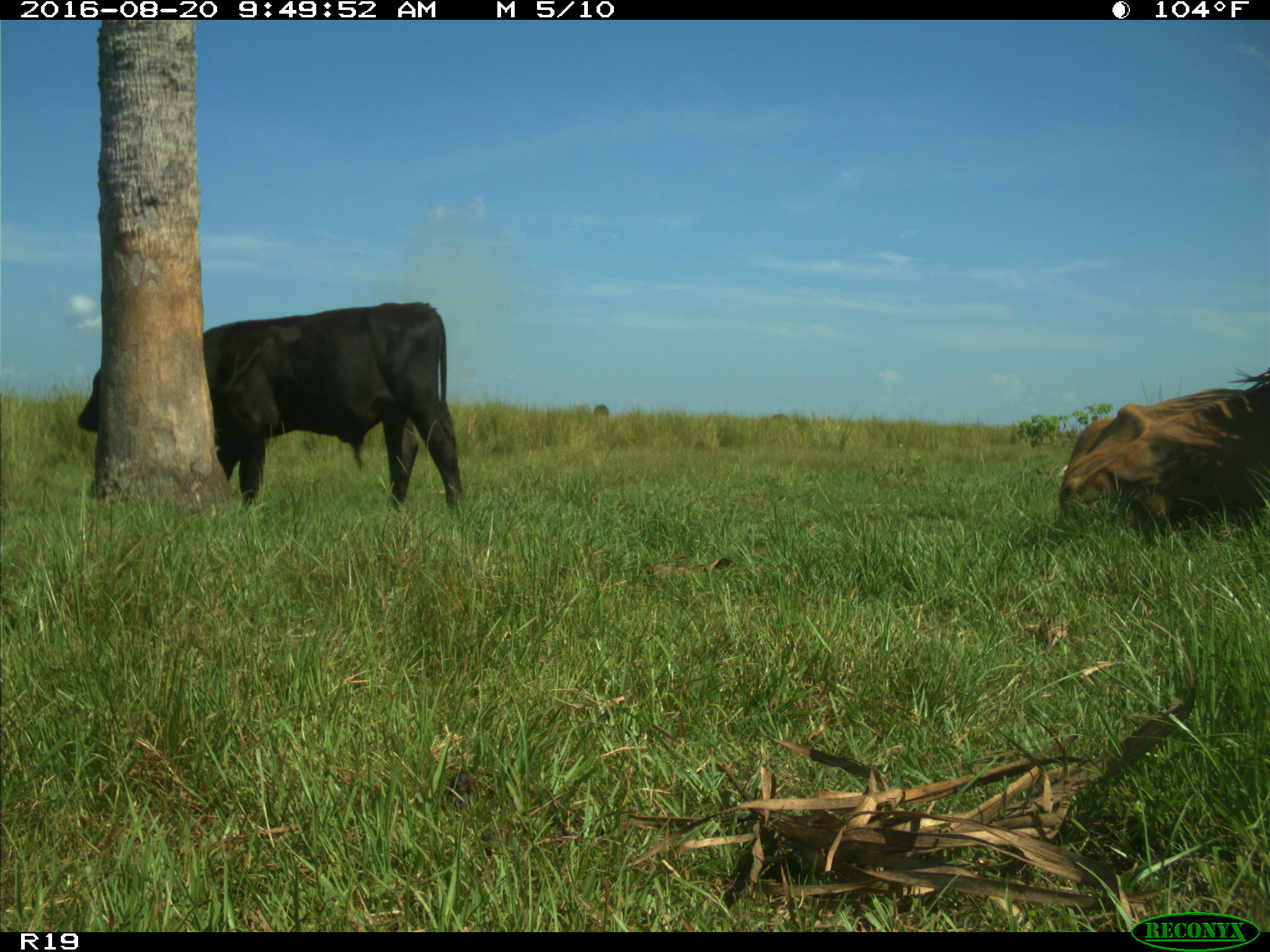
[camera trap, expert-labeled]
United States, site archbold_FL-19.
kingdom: Animalia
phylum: Chordata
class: Mammalia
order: Artiodactyla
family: Bovidae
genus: Bos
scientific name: Bos taurus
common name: domestic cow